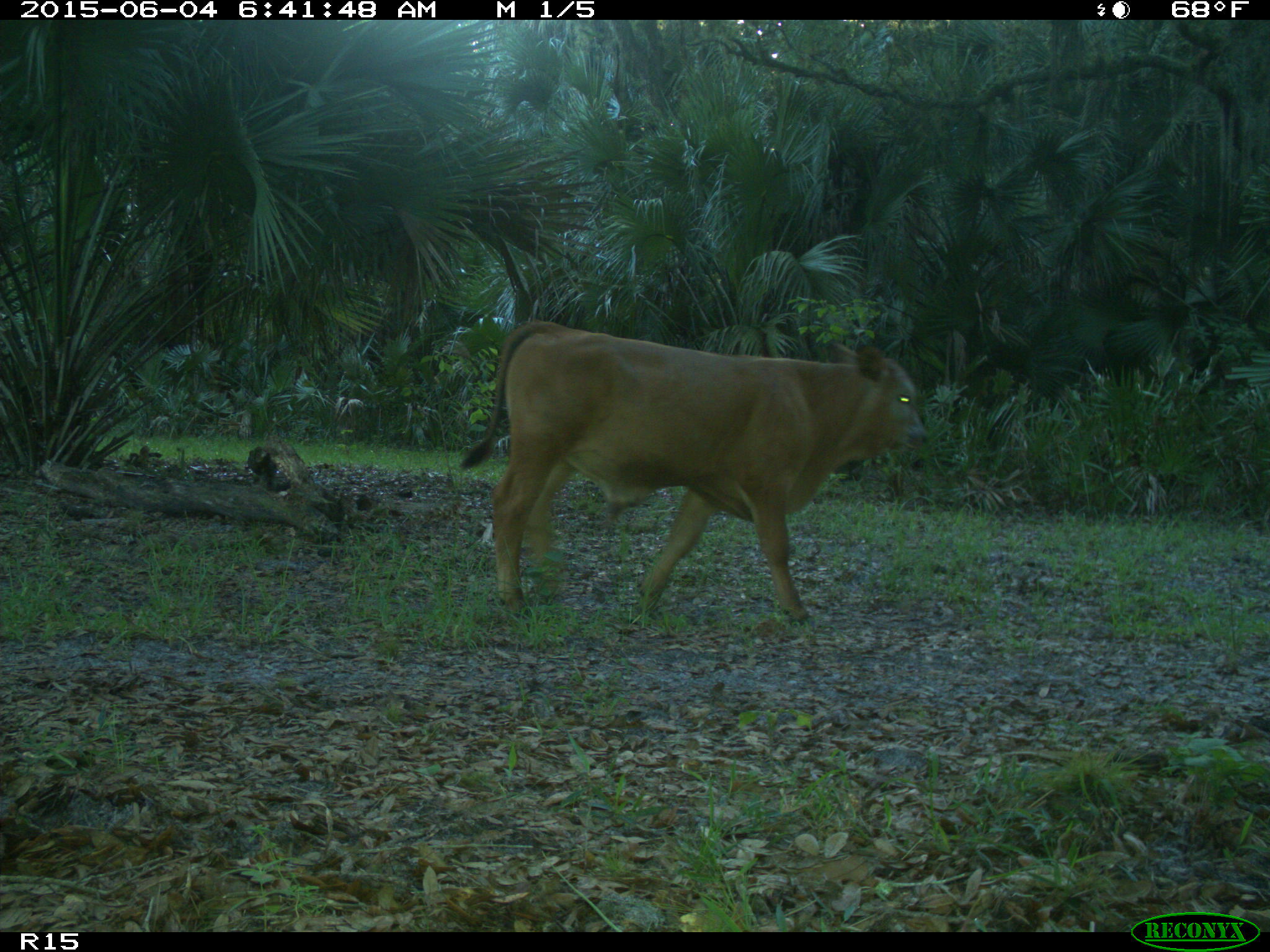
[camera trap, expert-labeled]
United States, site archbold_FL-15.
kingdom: Animalia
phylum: Chordata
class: Mammalia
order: Artiodactyla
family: Bovidae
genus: Bos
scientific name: Bos taurus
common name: domestic cow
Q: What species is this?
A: Bos taurus (domestic cow).